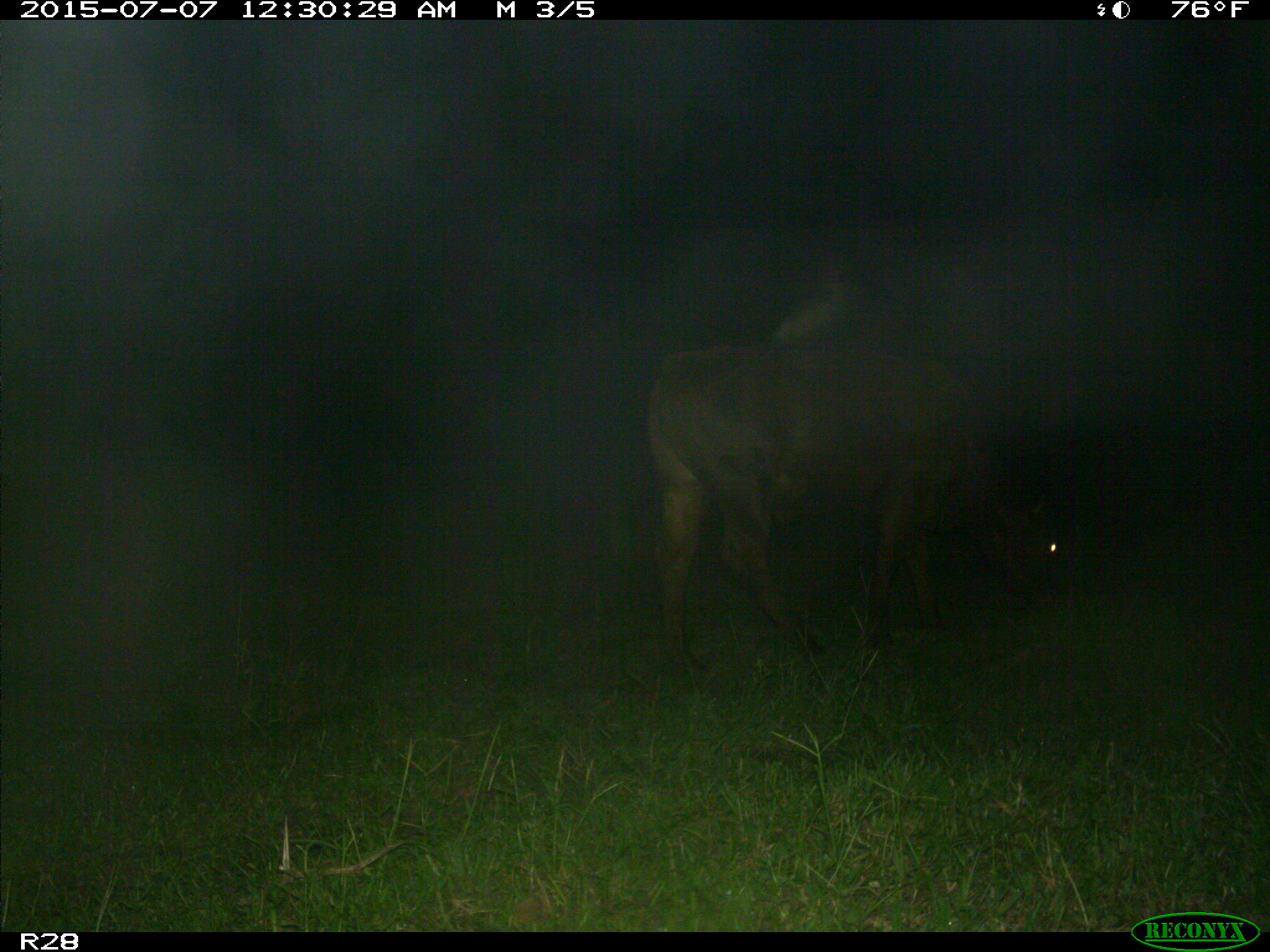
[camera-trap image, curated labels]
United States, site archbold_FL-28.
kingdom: Animalia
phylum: Chordata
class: Mammalia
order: Artiodactyla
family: Bovidae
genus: Bos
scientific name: Bos taurus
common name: domestic cow